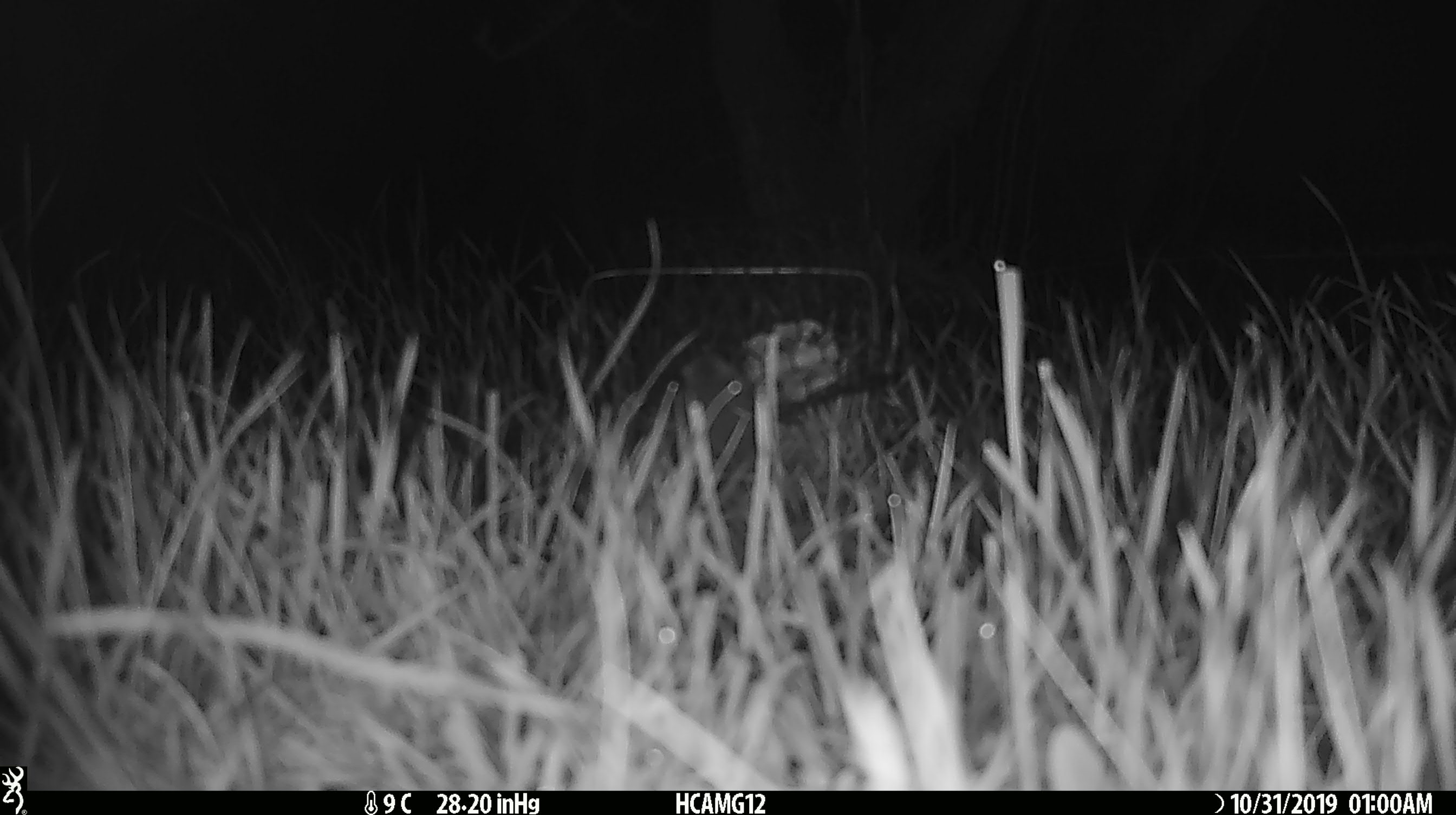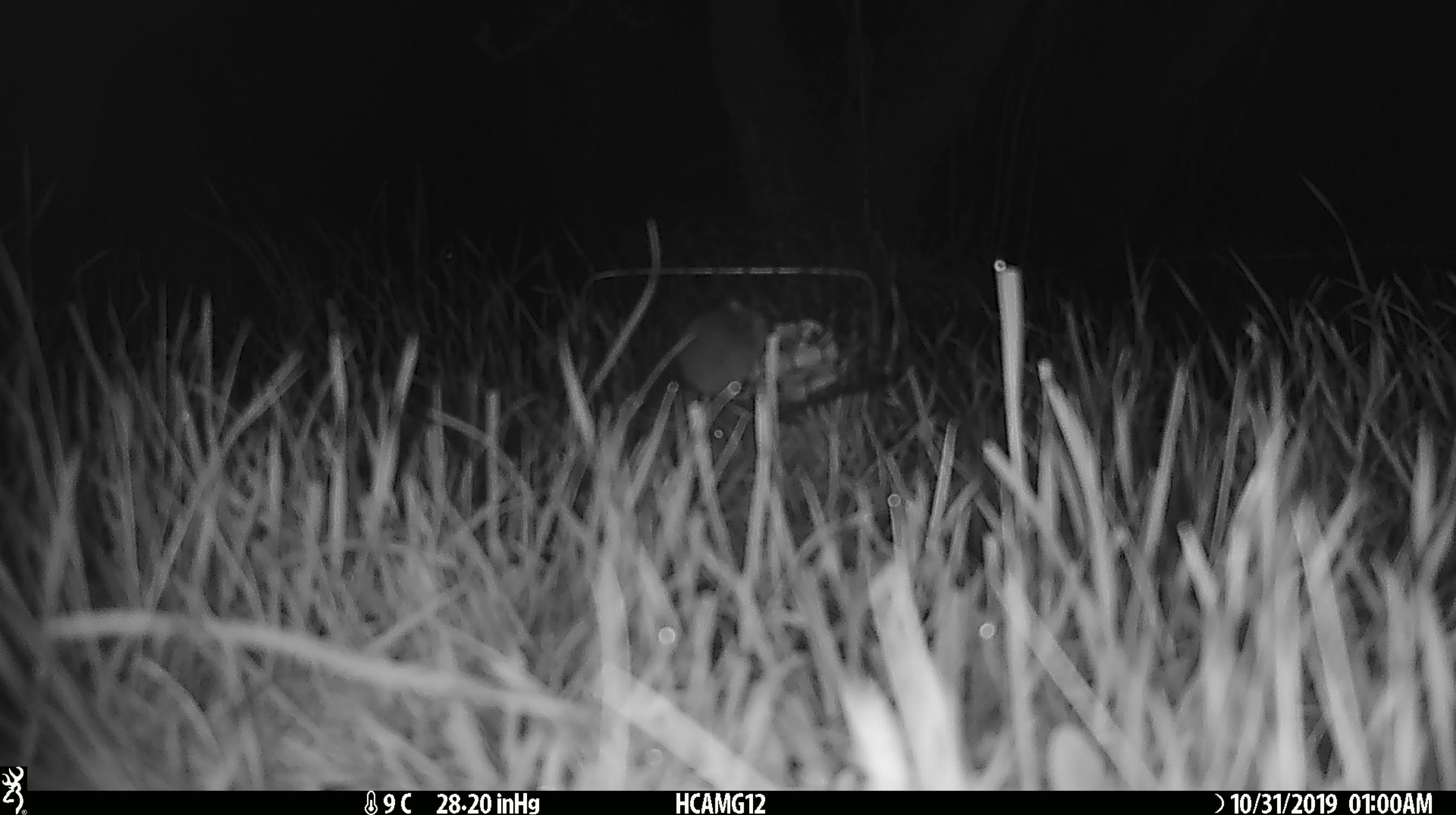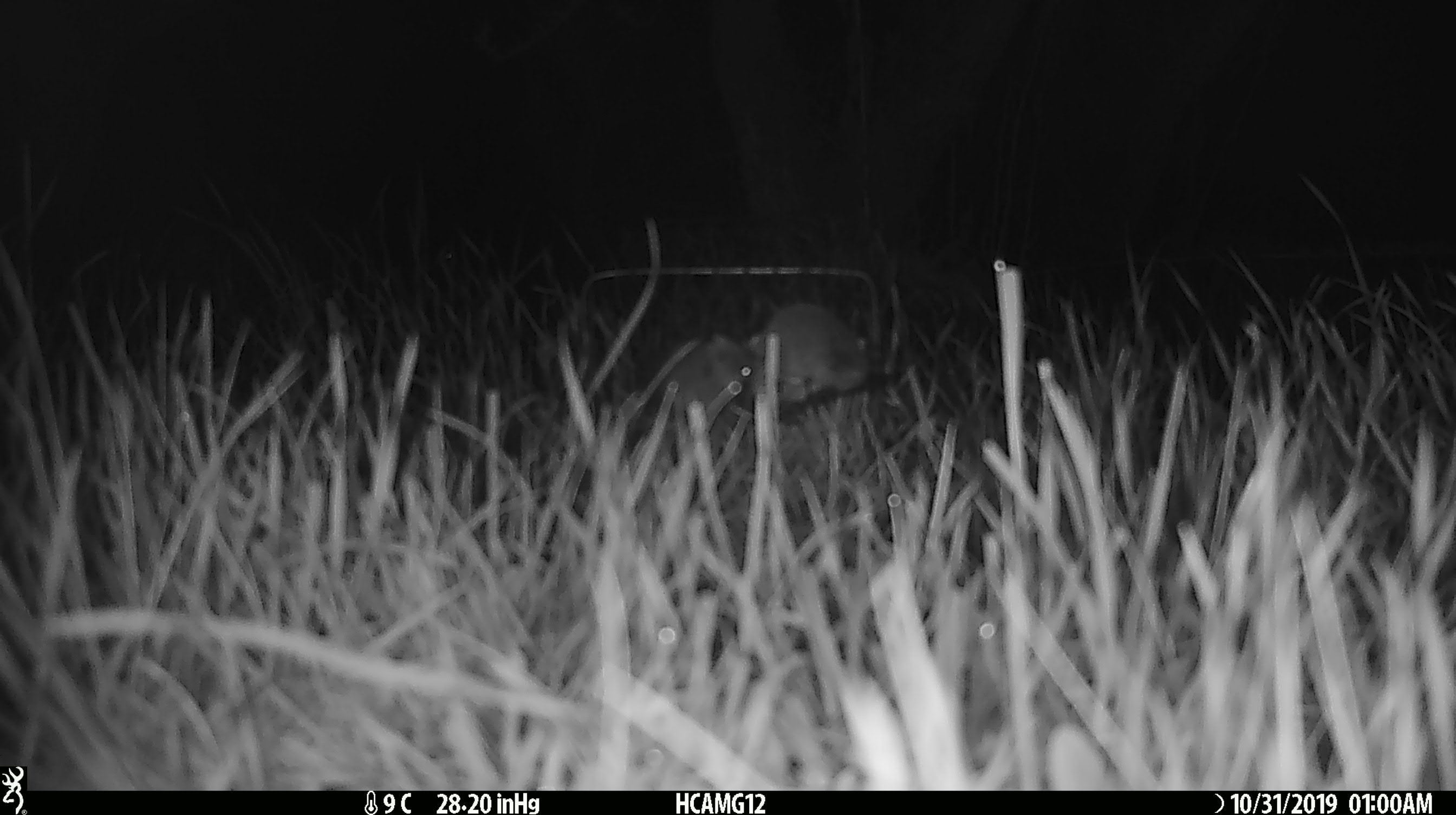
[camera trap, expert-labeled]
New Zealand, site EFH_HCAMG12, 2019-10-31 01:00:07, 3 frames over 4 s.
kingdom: Animalia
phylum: Chordata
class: Mammalia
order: Rodentia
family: Muridae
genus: Mus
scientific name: Mus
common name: mouse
Mouse (Mus).